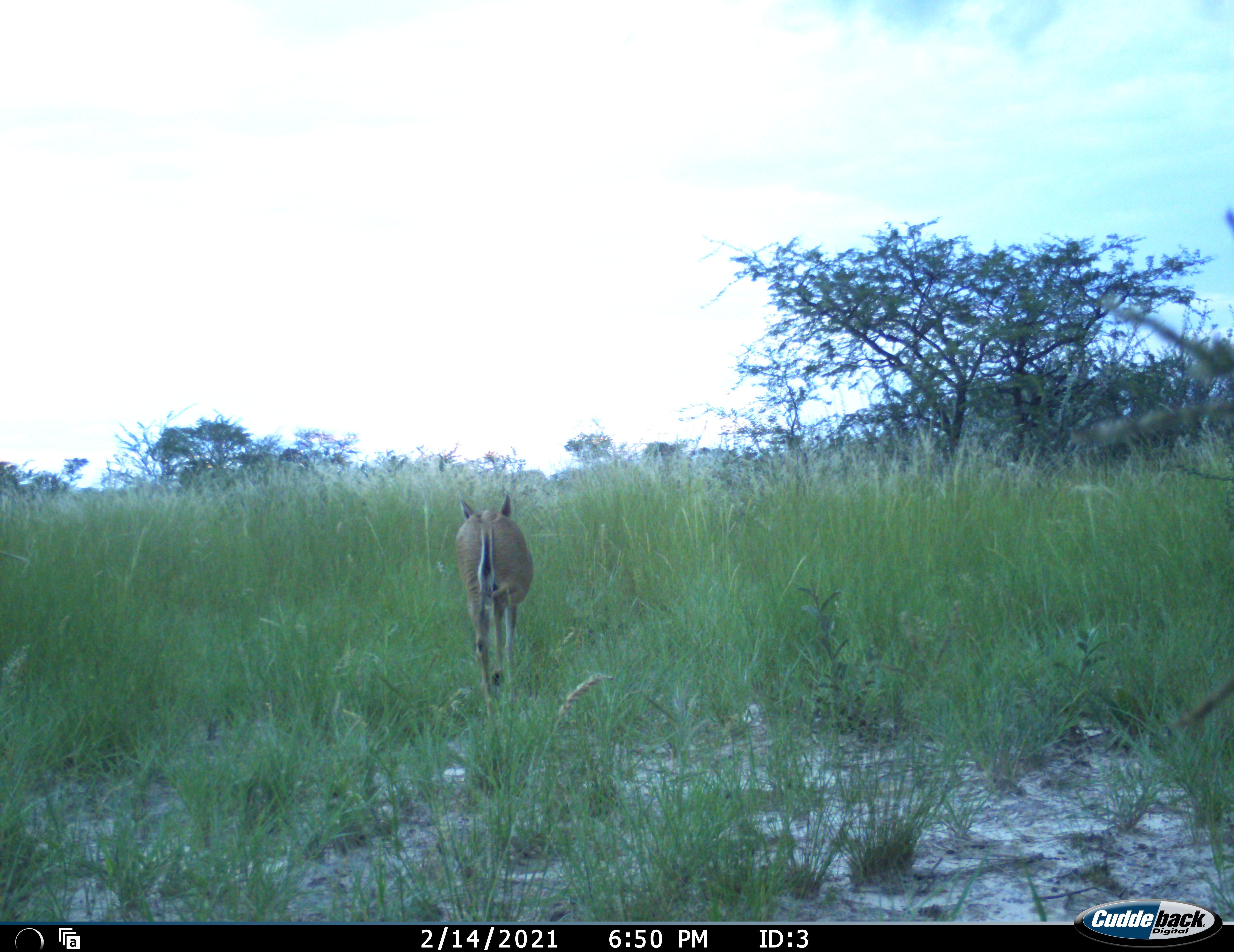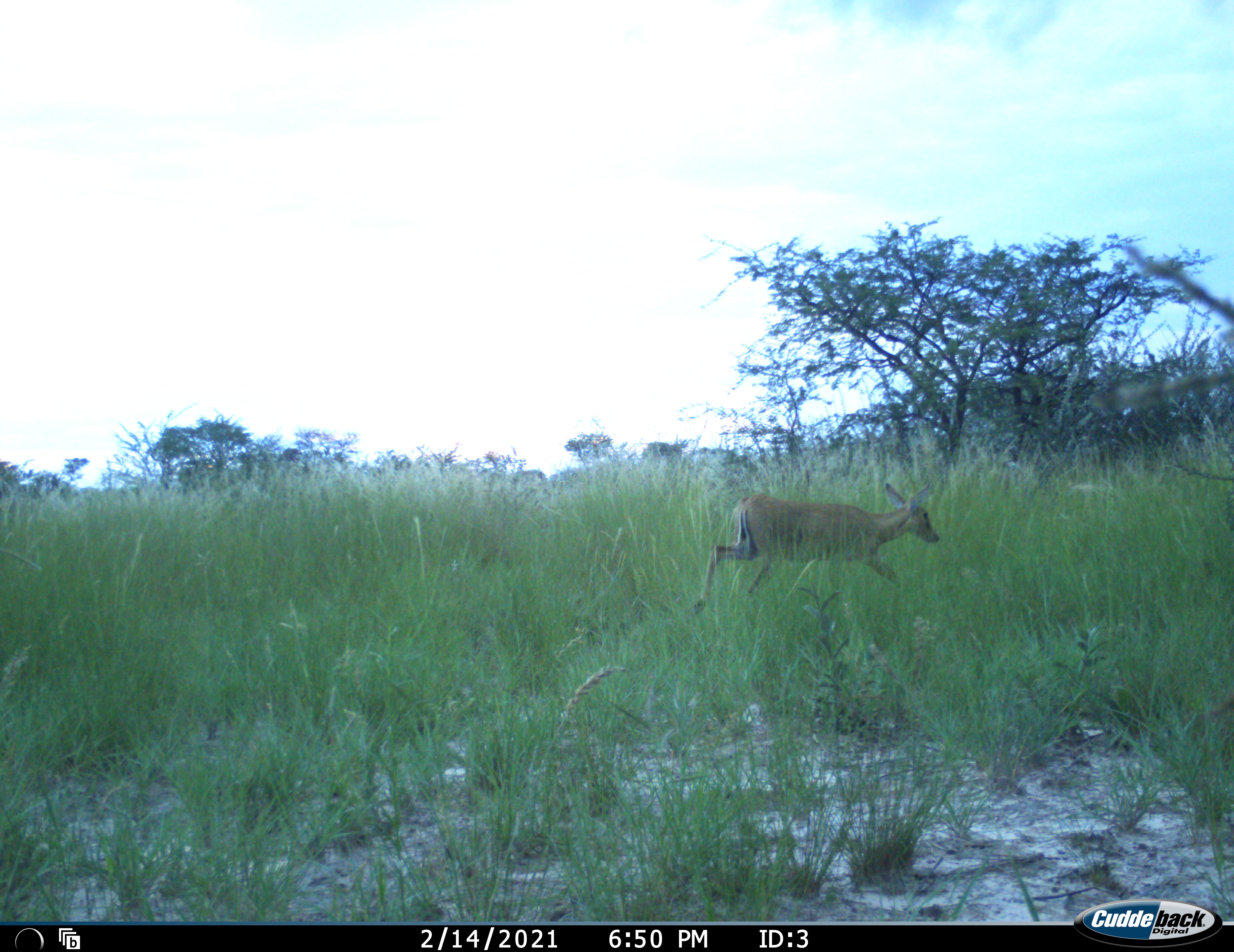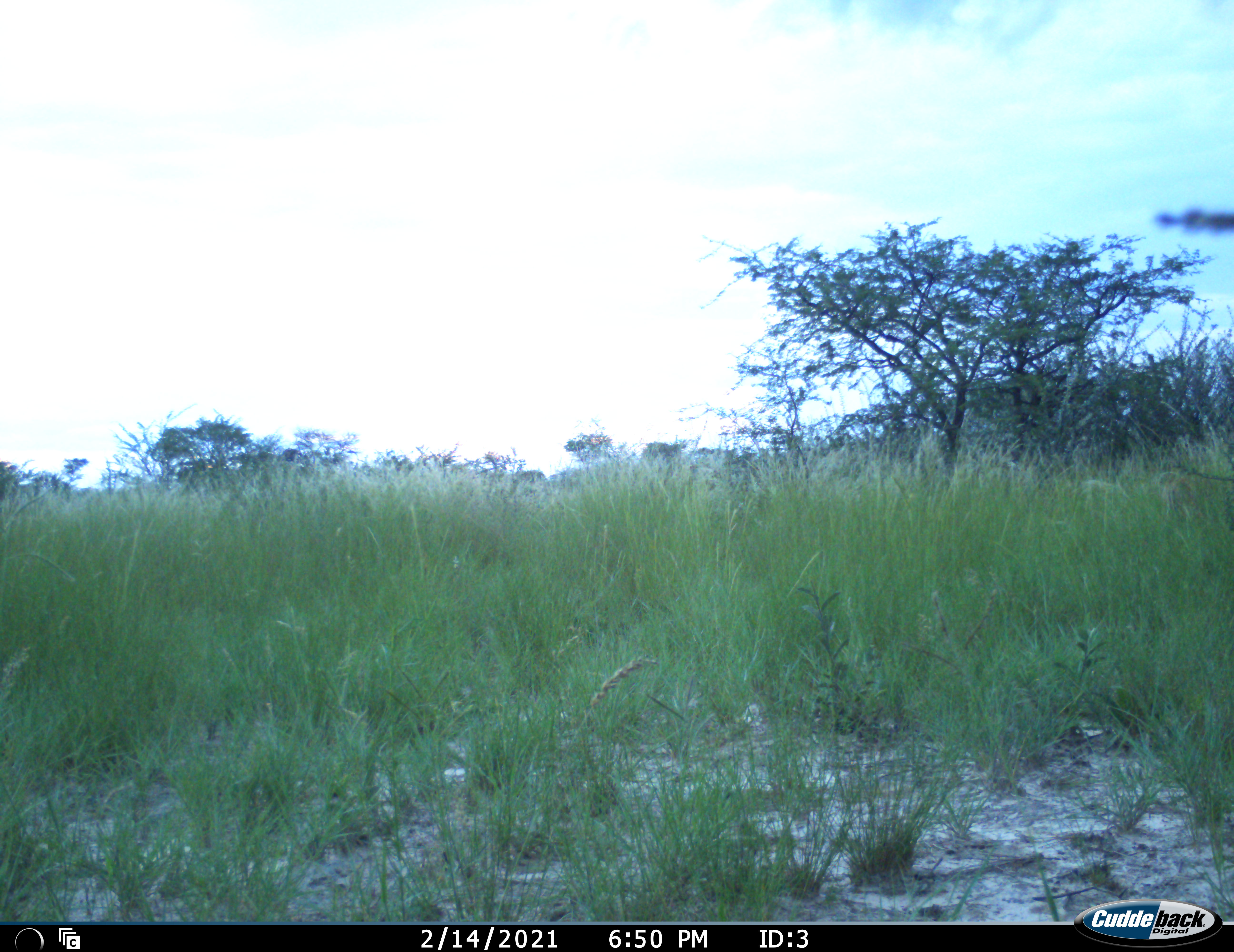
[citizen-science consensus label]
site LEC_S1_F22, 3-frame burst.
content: unidentified animal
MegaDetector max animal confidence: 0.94